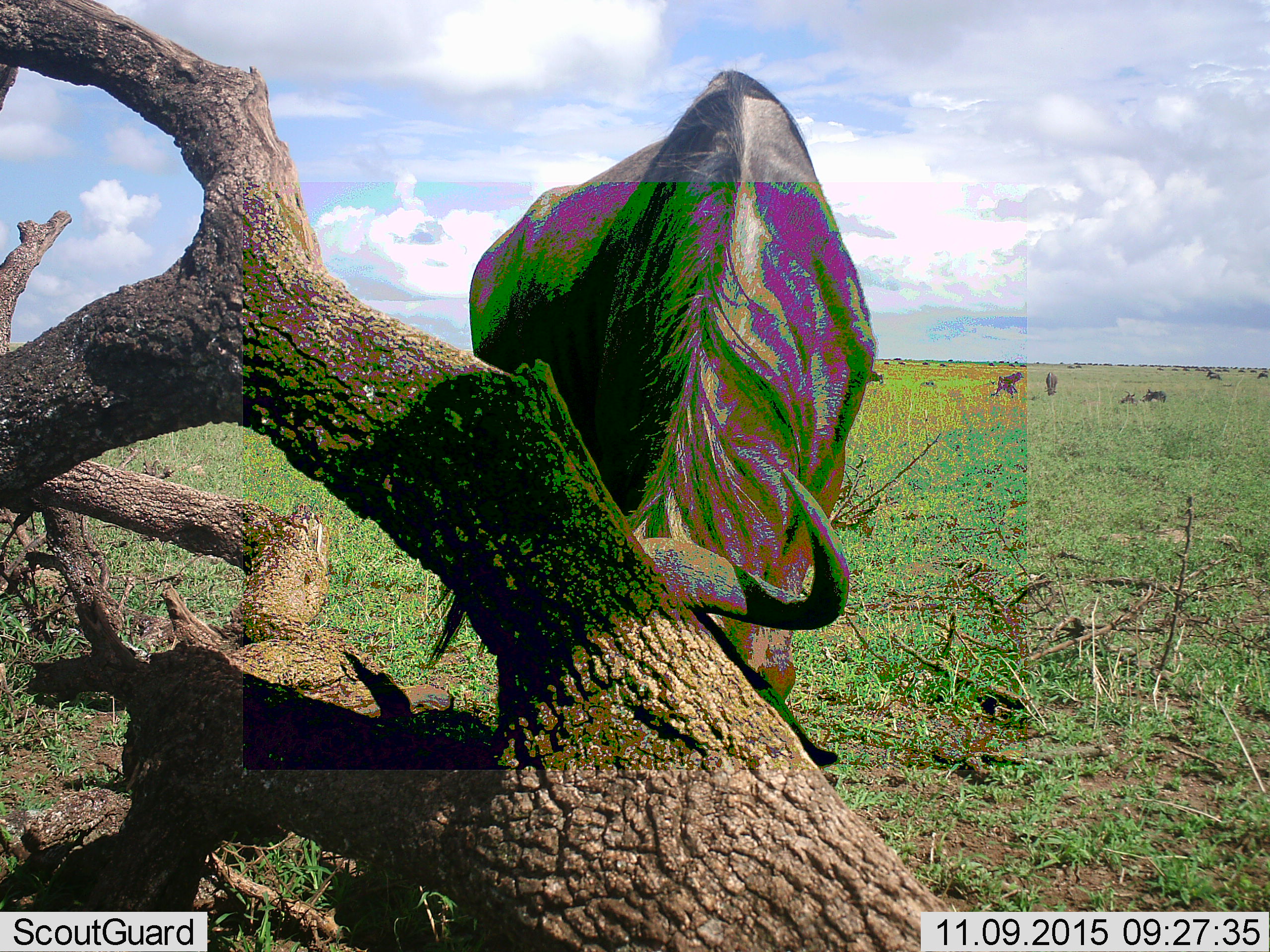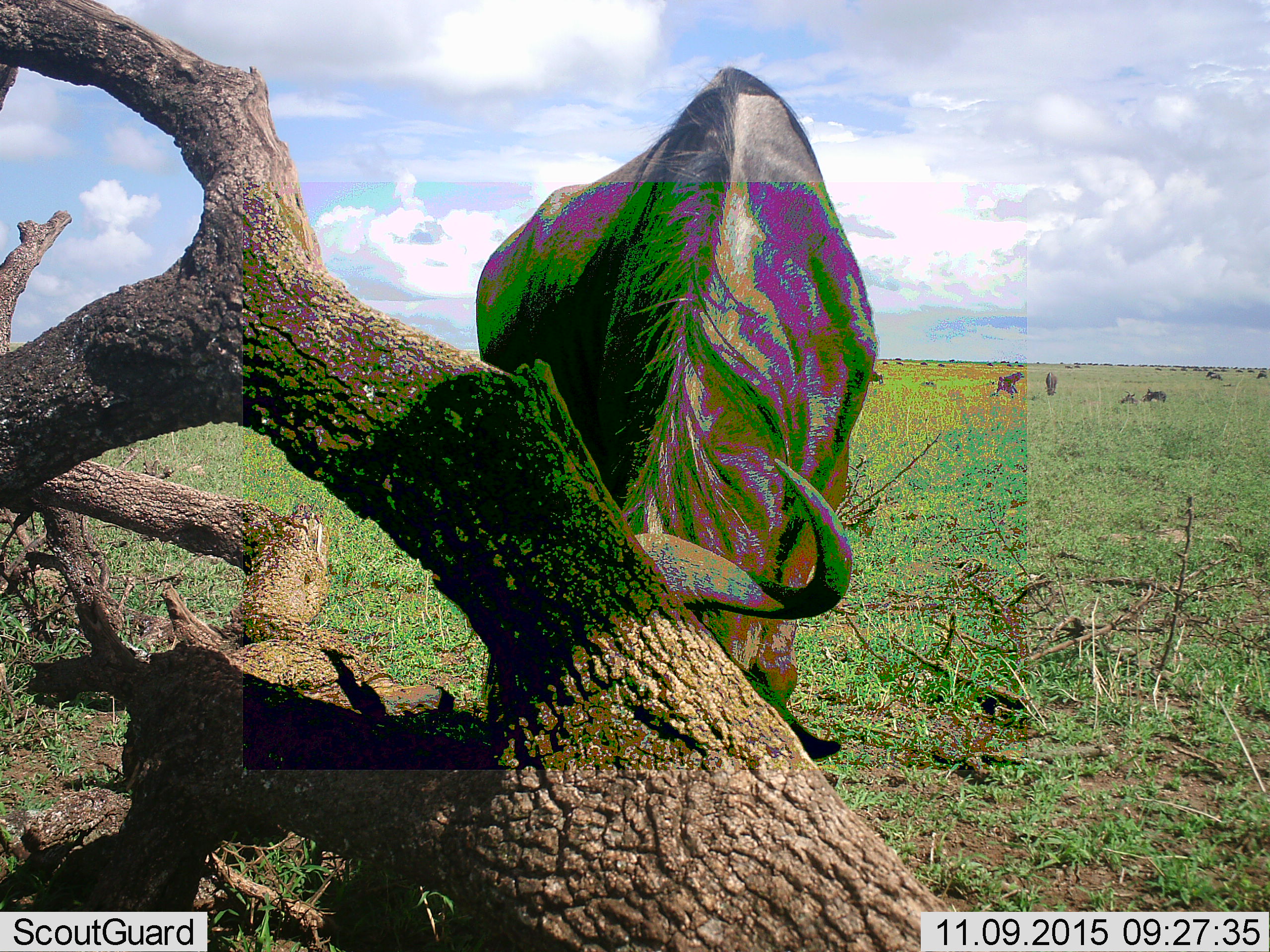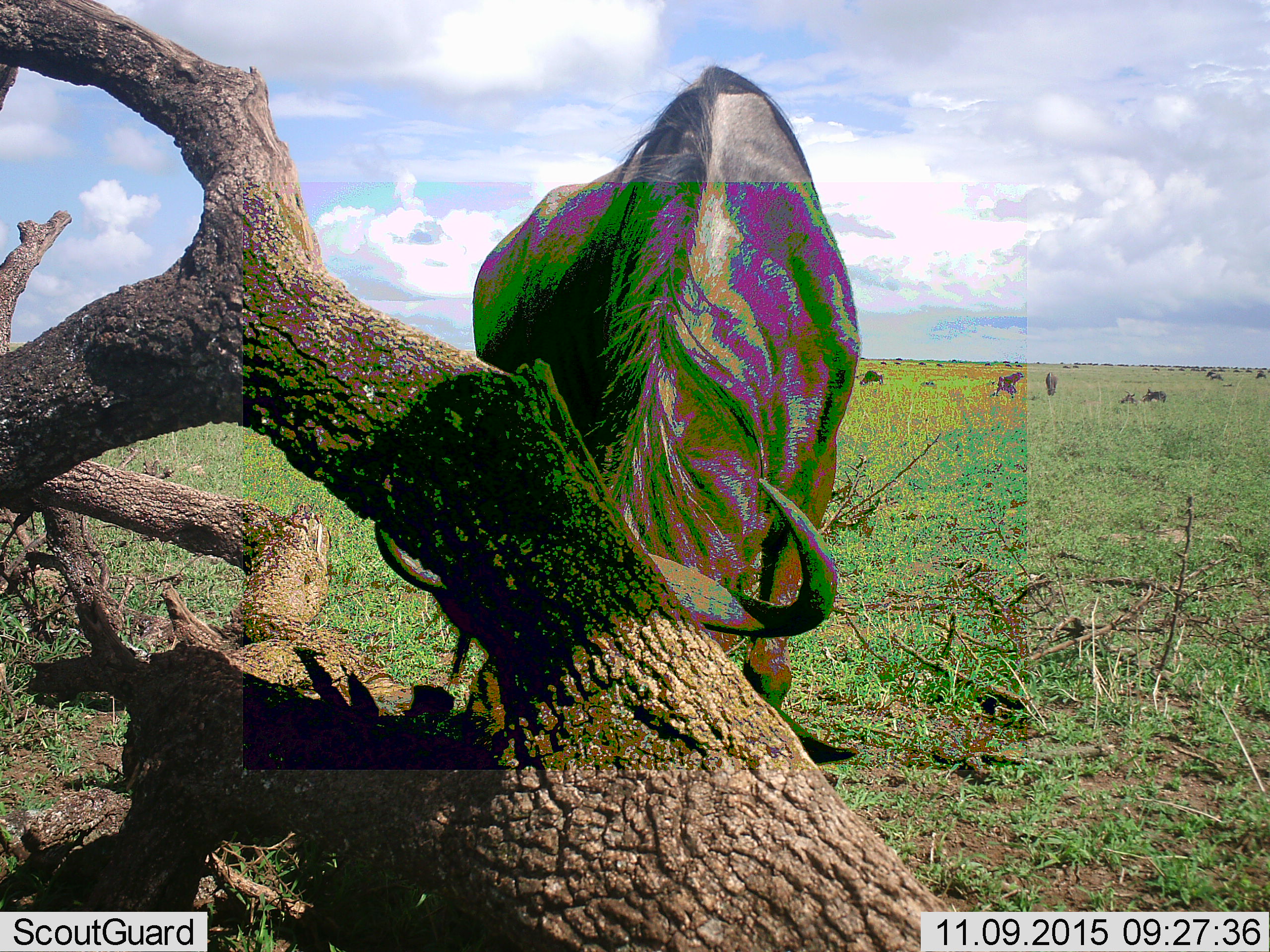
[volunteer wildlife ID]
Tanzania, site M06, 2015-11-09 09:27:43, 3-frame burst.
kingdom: Animalia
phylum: Chordata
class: Mammalia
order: Artiodactyla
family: Bovidae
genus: Syncerus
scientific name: Syncerus caffer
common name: cape buffalo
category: buffalo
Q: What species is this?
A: Buffalo (cape buffalo) (Syncerus caffer).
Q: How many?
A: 1.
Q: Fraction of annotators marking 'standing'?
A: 33%.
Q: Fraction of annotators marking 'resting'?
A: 33%.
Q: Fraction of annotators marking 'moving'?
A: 0%.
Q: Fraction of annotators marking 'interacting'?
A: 0%.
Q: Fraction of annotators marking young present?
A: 0%.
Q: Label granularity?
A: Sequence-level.